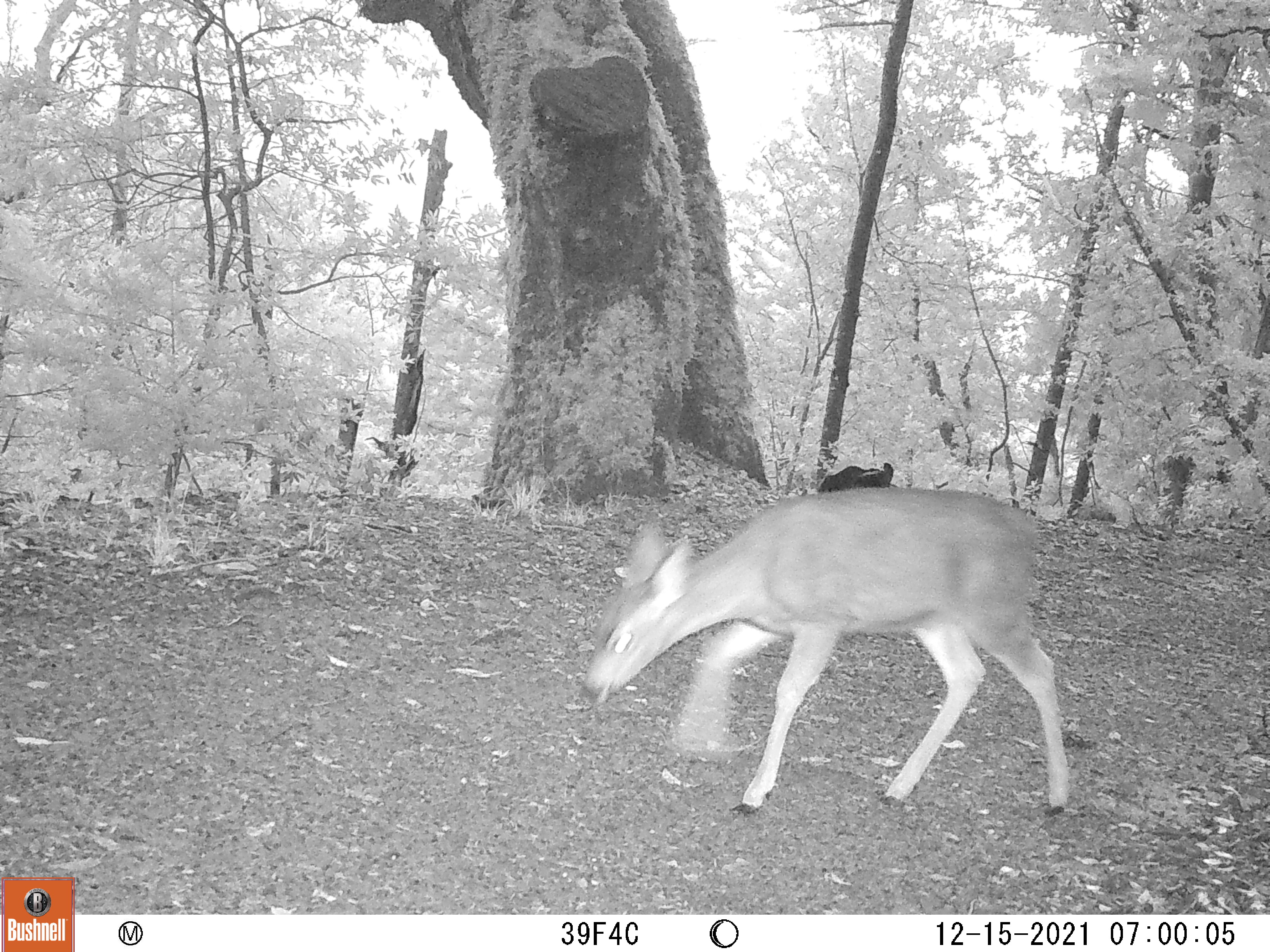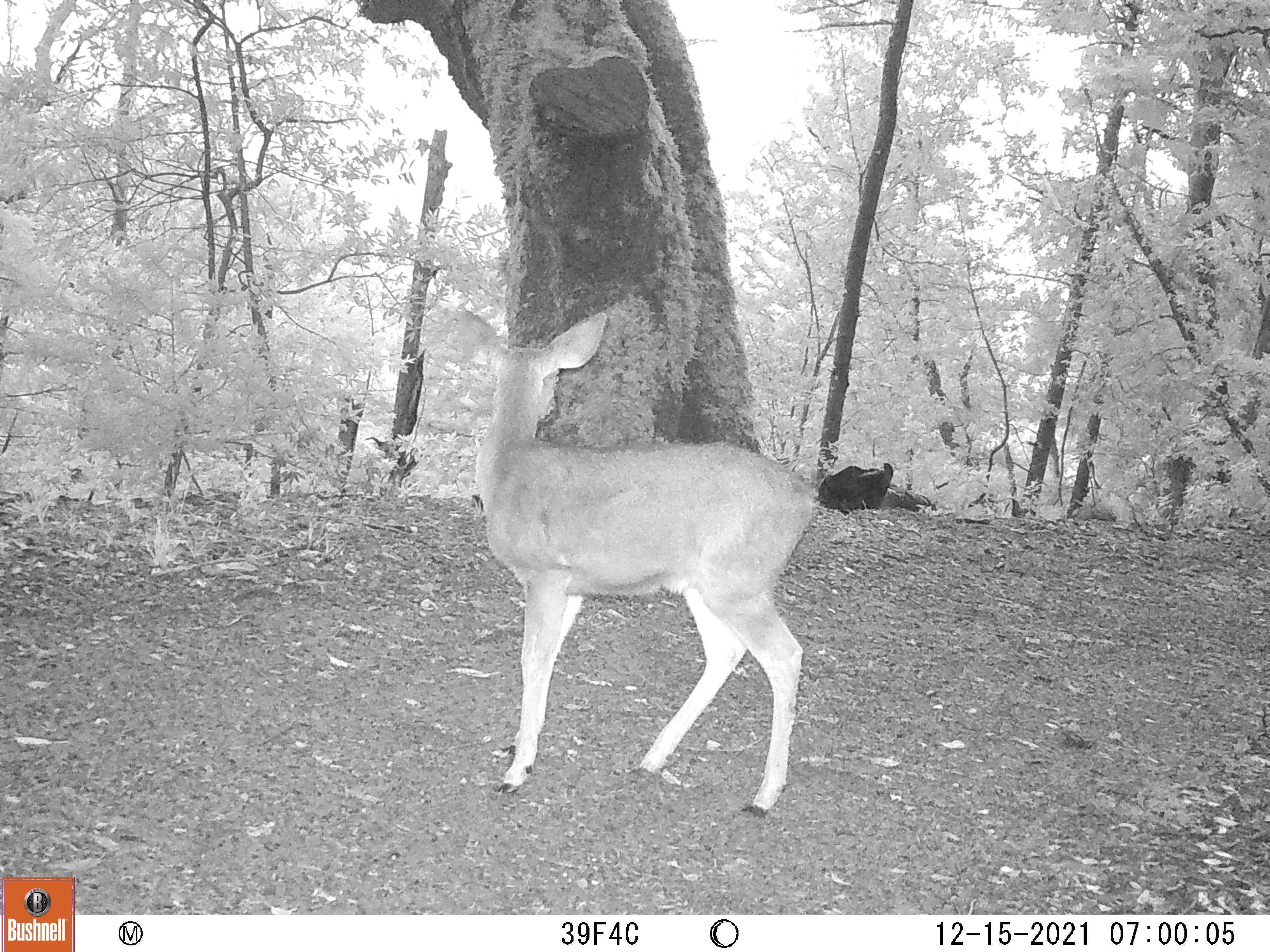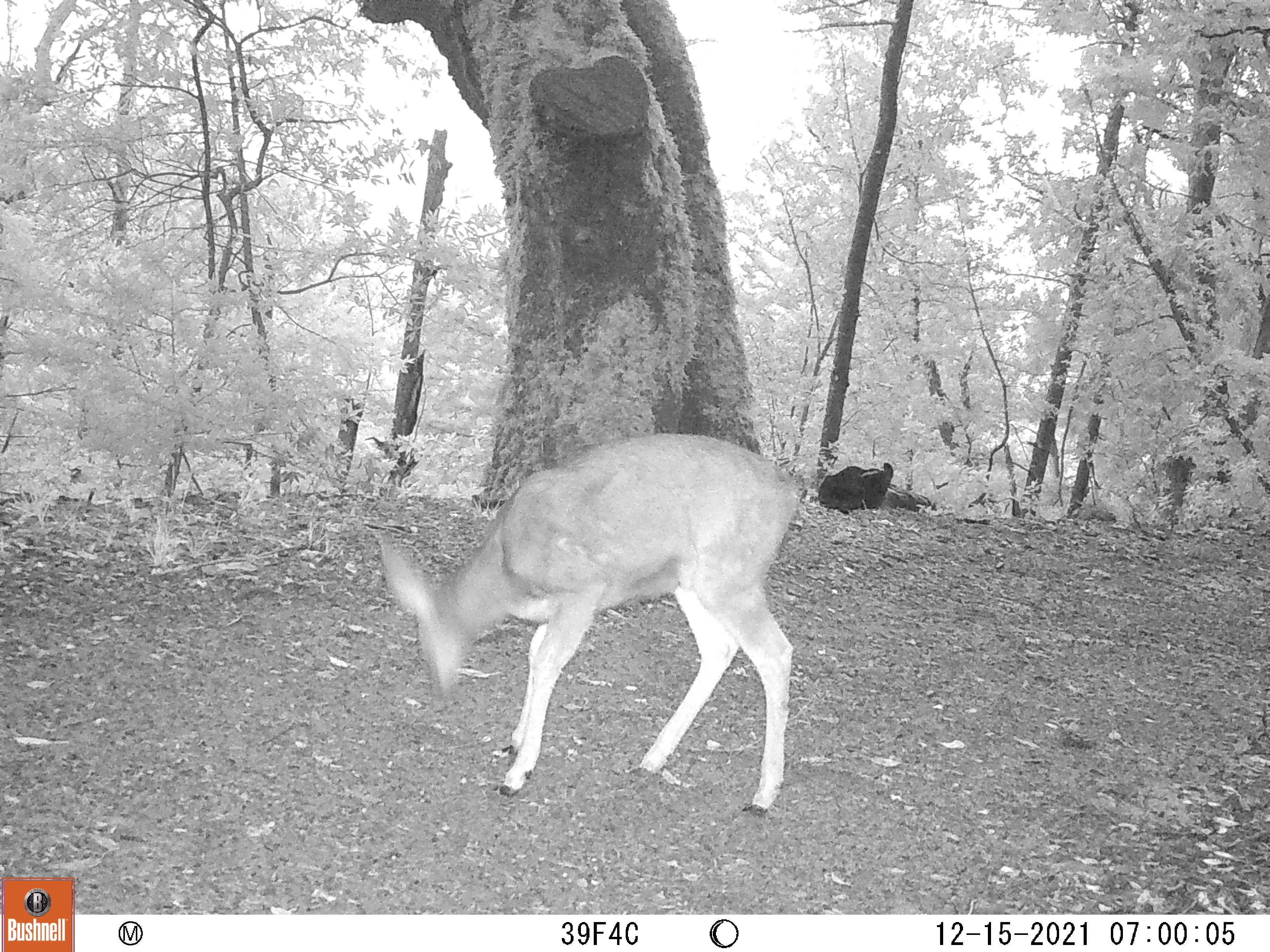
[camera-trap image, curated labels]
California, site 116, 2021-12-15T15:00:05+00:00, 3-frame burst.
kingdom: Animalia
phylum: Chordata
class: Mammalia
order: Artiodactyla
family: Cervidae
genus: Odocoileus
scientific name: Odocoileus hemionus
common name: mule deer